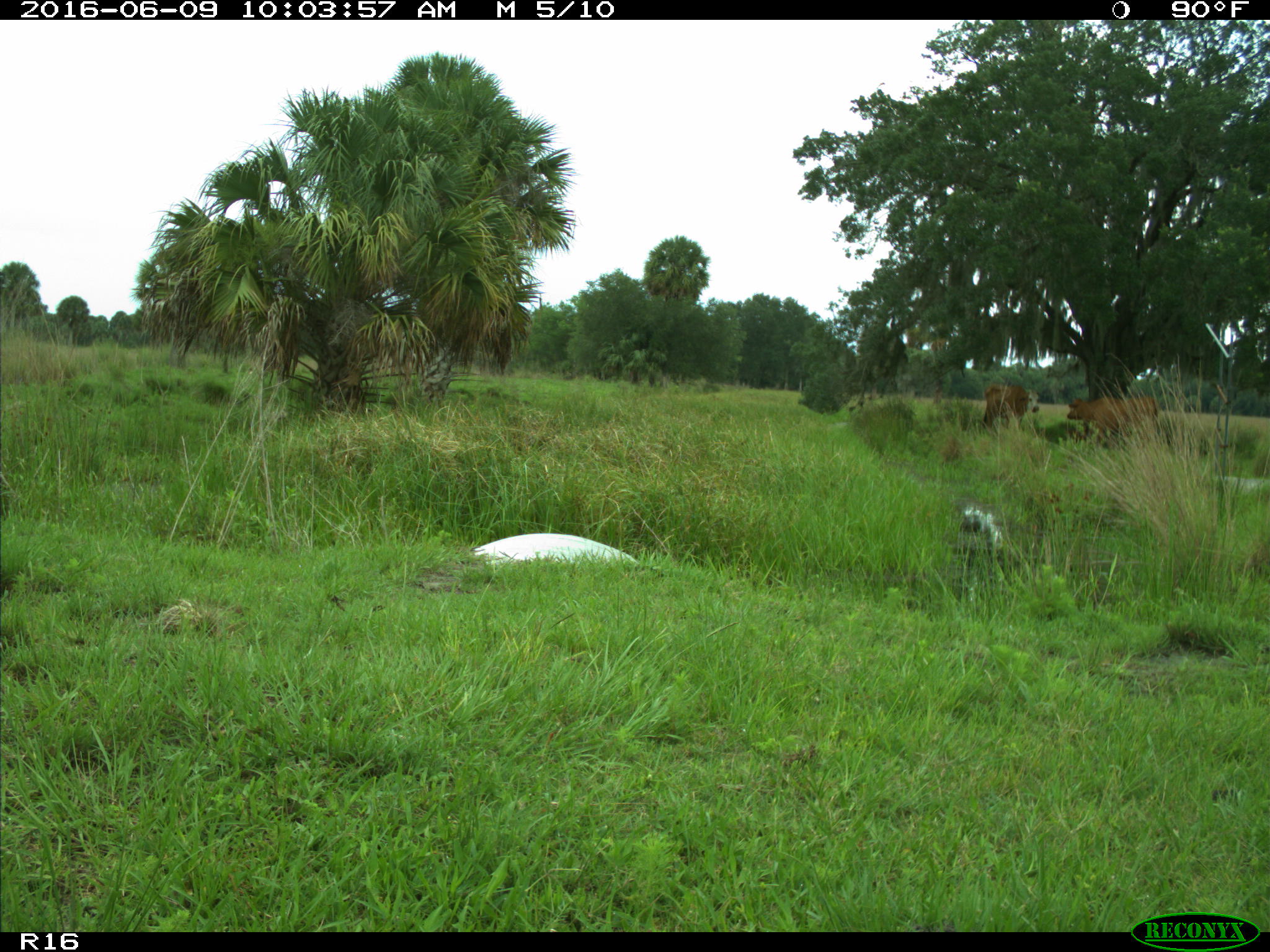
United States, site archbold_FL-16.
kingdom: Animalia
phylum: Chordata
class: Mammalia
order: Artiodactyla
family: Bovidae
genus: Bos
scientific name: Bos taurus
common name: domestic cow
Bos taurus (domestic cow).